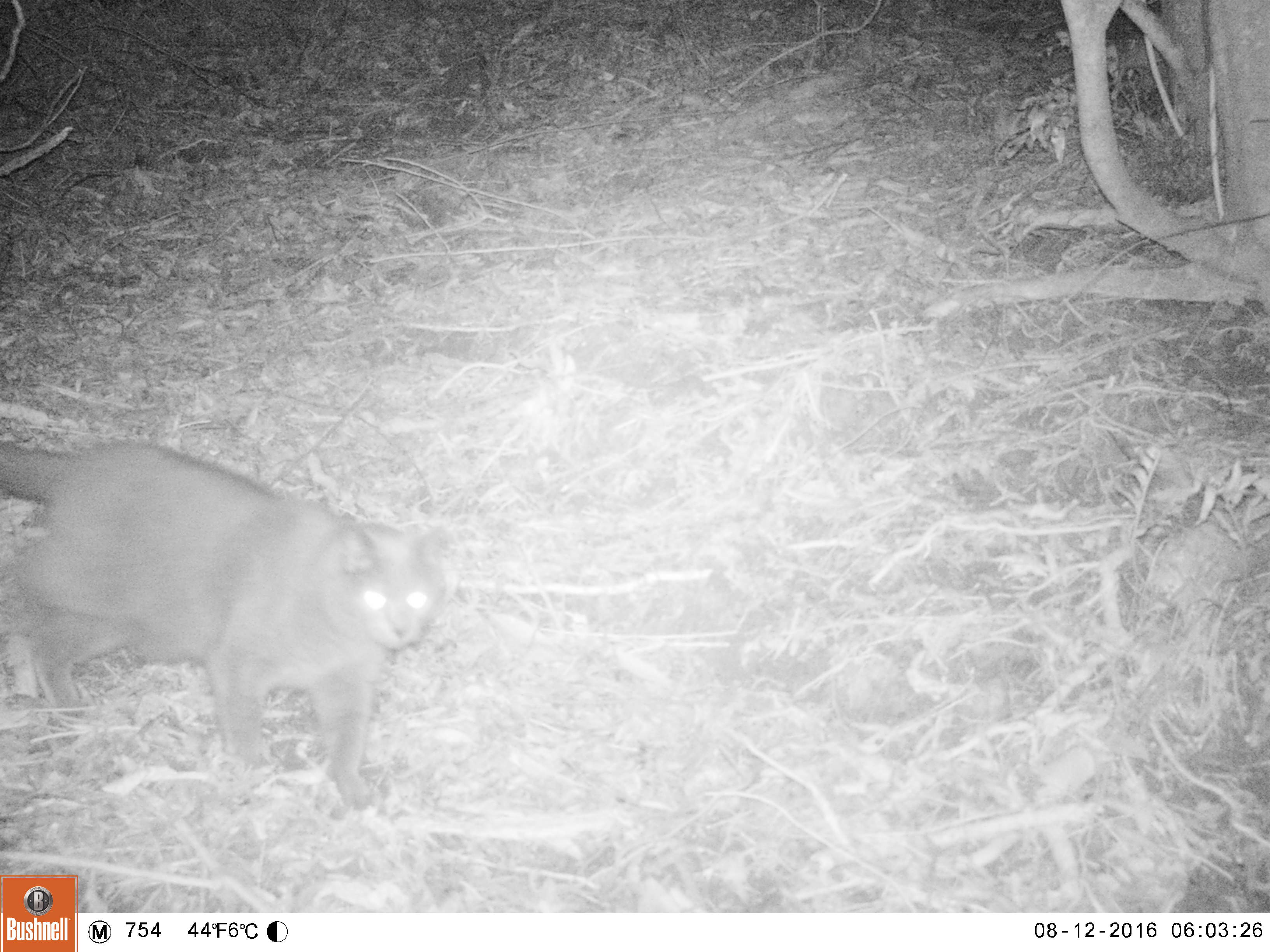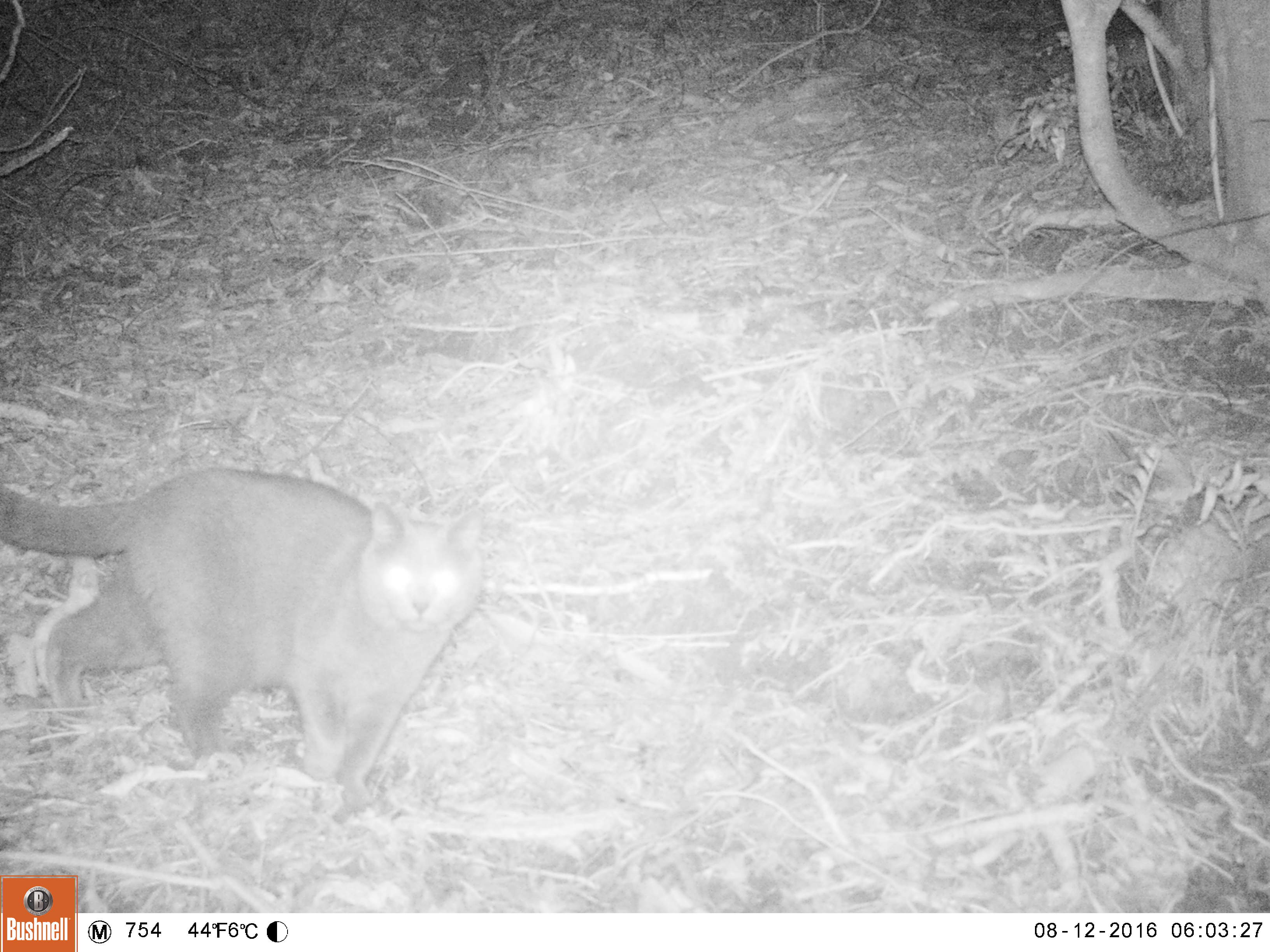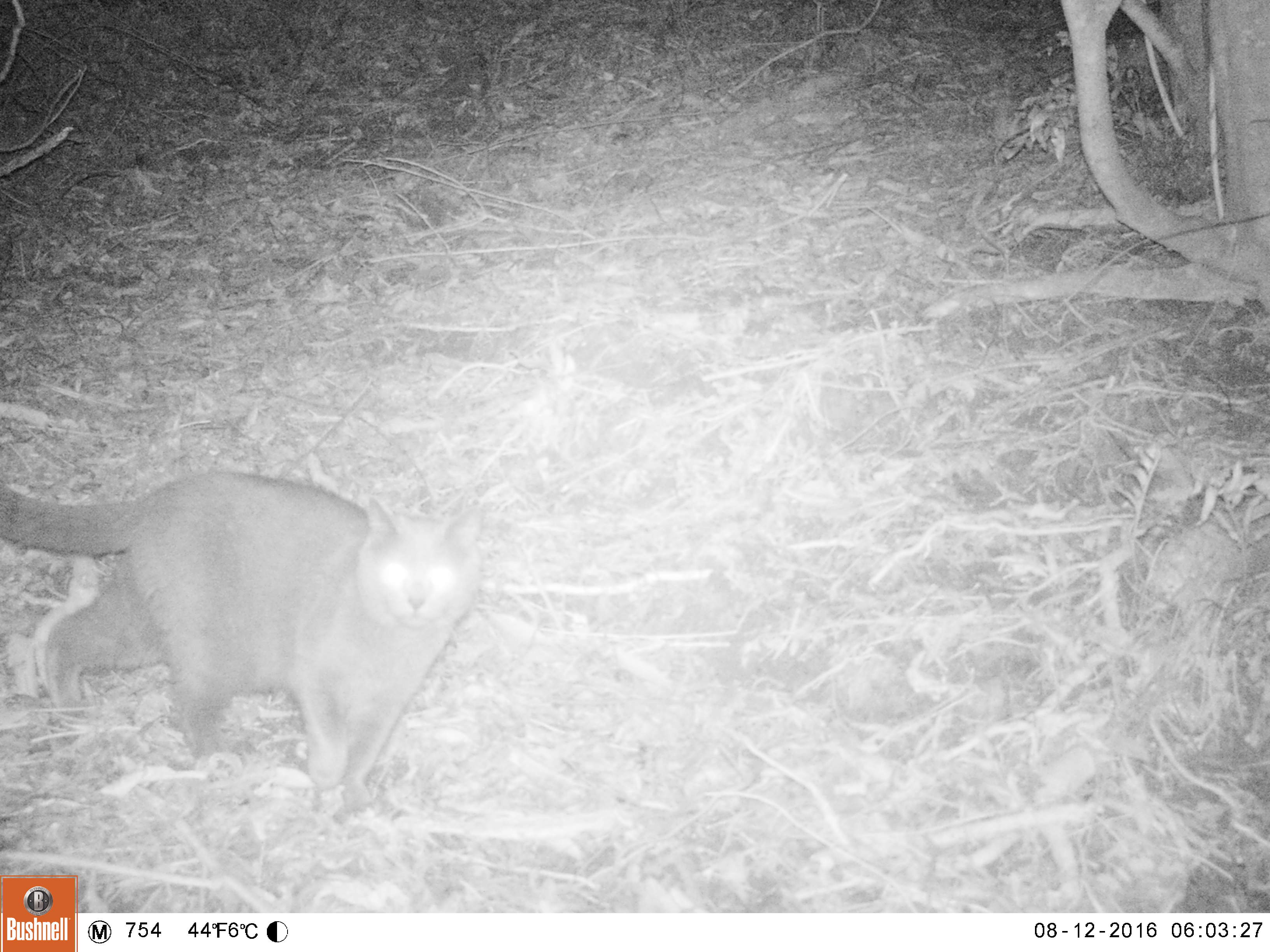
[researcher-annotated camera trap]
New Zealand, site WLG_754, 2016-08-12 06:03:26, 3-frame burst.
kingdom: Animalia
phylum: Chordata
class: Mammalia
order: Carnivora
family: Felidae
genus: Felis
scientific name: Felis catus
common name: domestic cat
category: cat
Cat (domestic cat) (Felis catus).